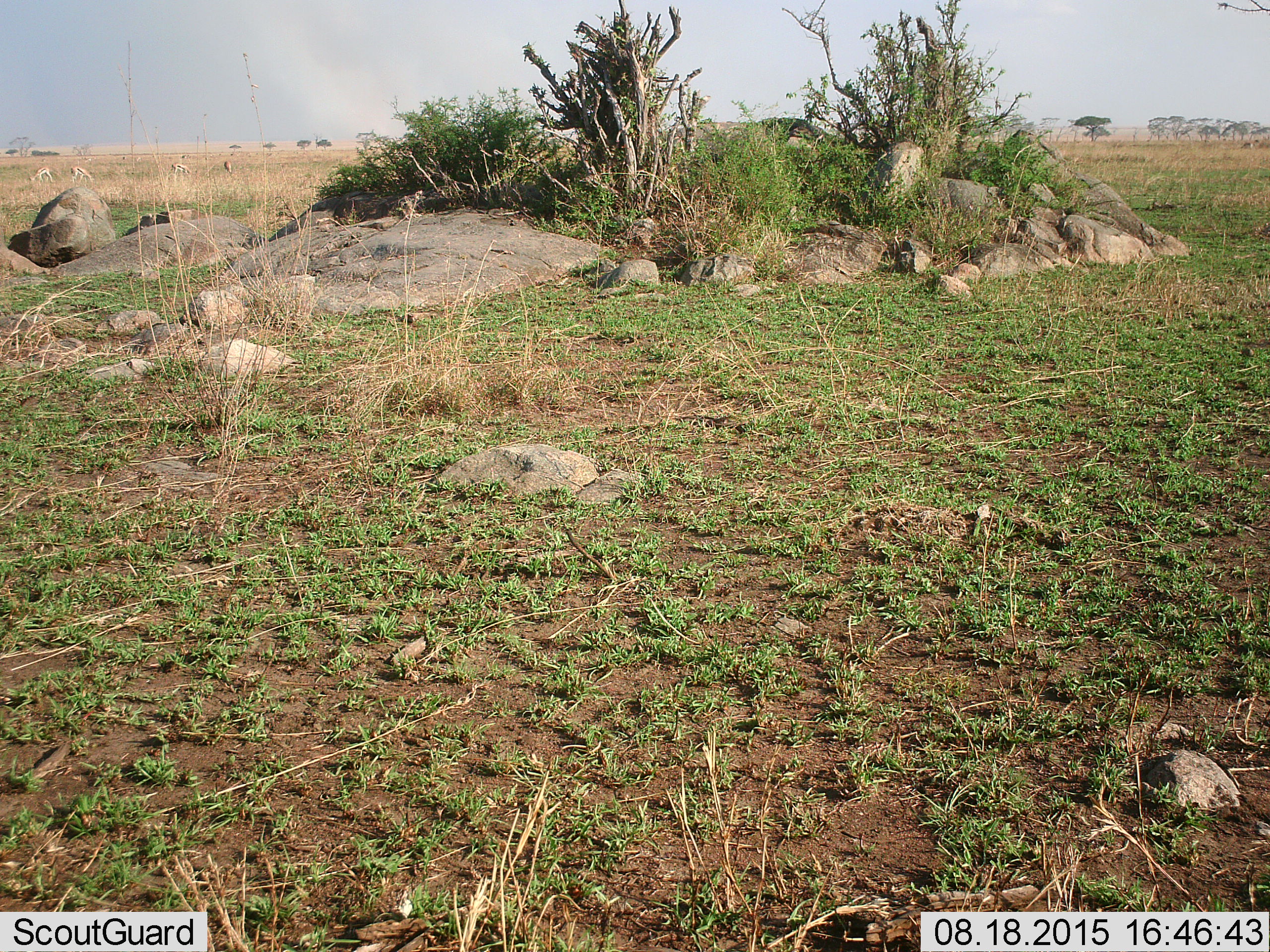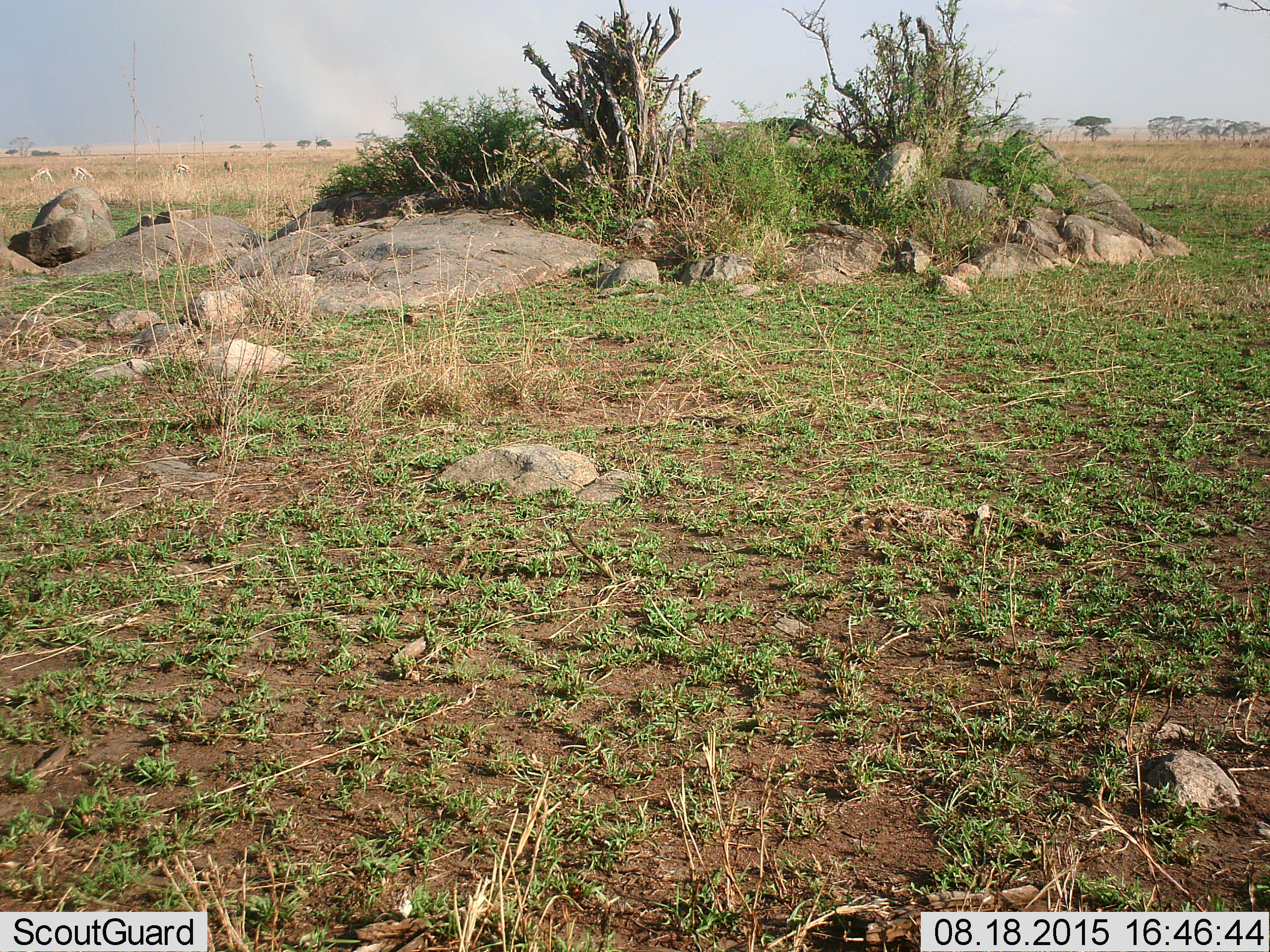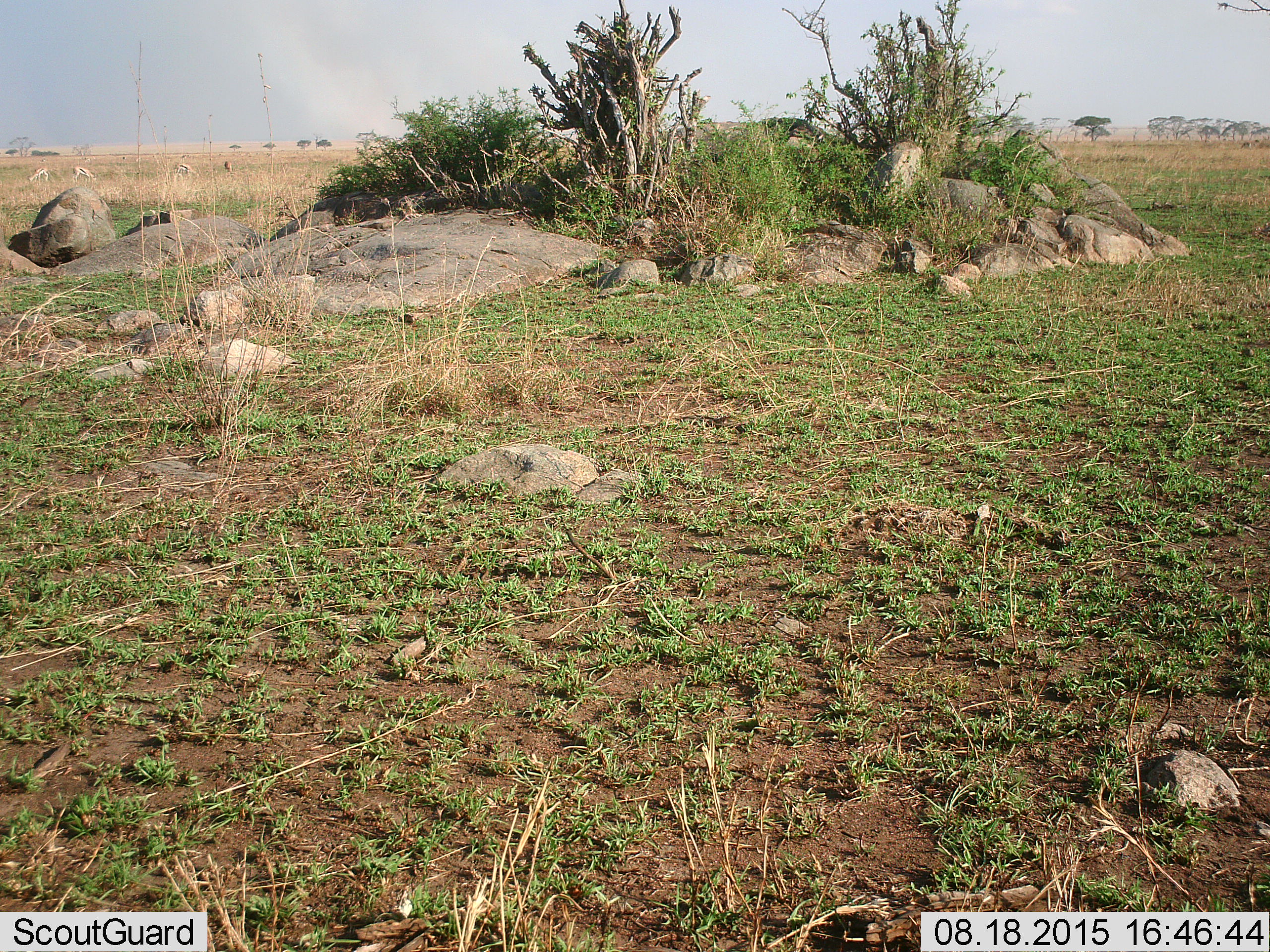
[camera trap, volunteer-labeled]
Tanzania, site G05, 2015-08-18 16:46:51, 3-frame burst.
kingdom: Animalia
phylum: Chordata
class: Mammalia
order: Artiodactyla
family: Bovidae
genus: Eudorcas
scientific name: Eudorcas thomsonii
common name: thomson's gazelle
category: gazellethomsons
Gazellethomsons (thomson's gazelle) (Eudorcas thomsonii), count 10. Behavior (volunteer vote fractions): standing 64%, resting 0%, moving 27%, interacting 0%. Young present (vote fraction): 0%. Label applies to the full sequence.